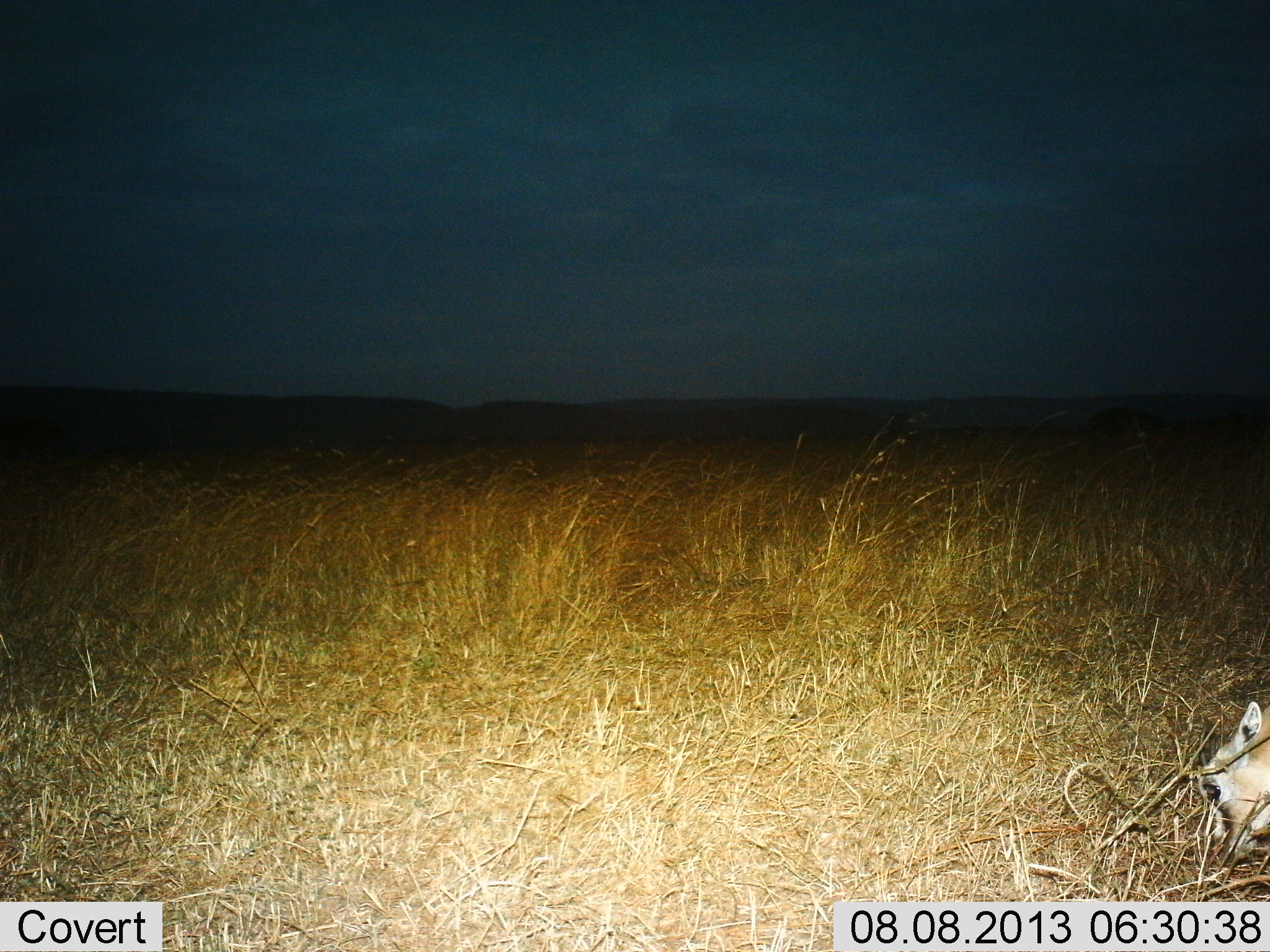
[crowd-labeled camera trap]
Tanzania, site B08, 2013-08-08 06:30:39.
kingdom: Animalia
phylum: Chordata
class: Mammalia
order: Artiodactyla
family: Bovidae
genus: Eudorcas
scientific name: Eudorcas thomsonii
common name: thomson's gazelle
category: gazellethomsons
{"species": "gazellethomsons (thomson's gazelle) (Eudorcas thomsonii)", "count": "1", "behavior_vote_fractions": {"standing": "20%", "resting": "0%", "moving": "0%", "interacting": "0%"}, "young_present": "10%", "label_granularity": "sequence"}